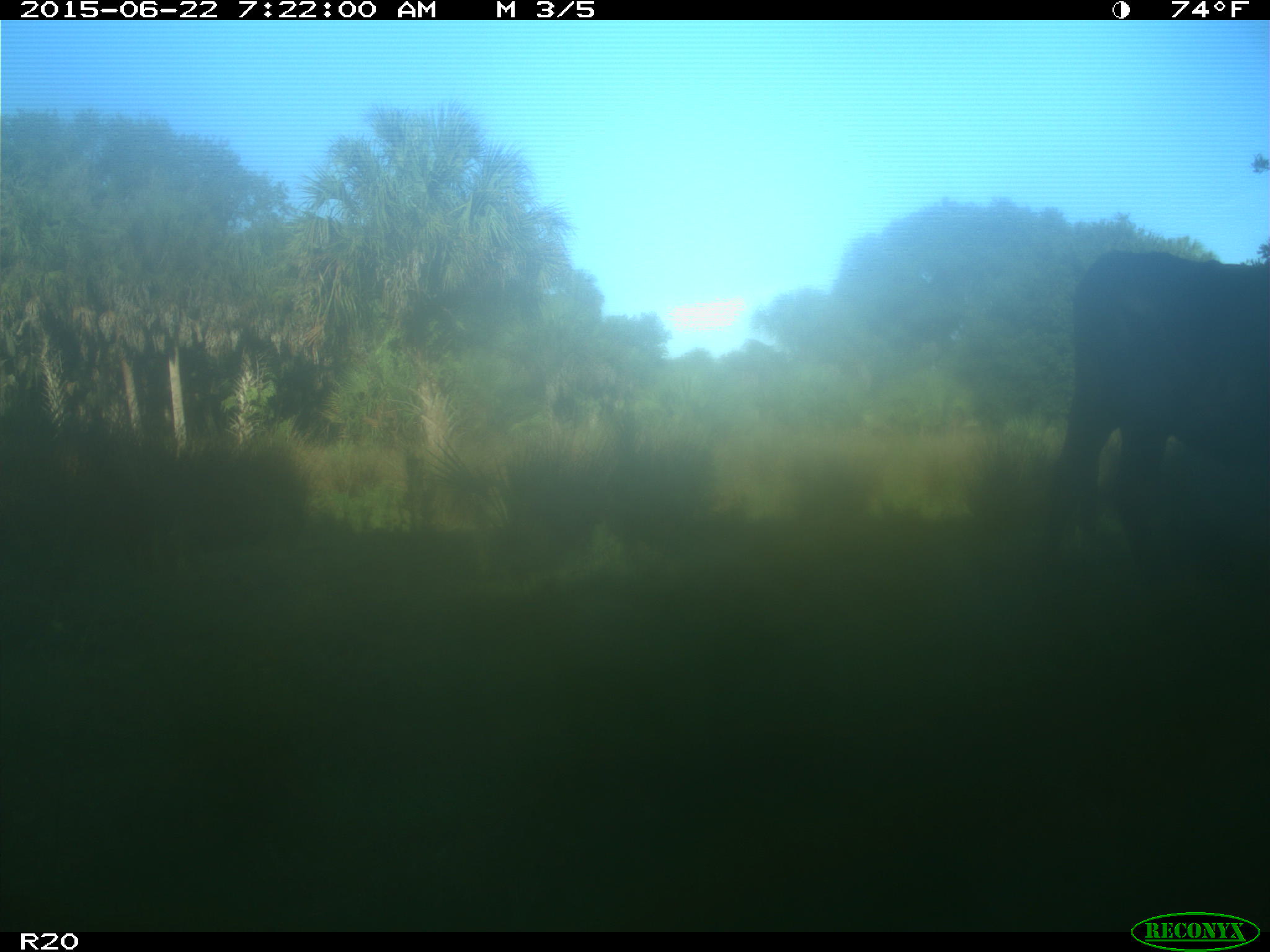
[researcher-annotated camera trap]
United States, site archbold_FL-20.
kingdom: Animalia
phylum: Chordata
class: Mammalia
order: Artiodactyla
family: Bovidae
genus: Bos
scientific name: Bos taurus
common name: domestic cow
Bos taurus (domestic cow).